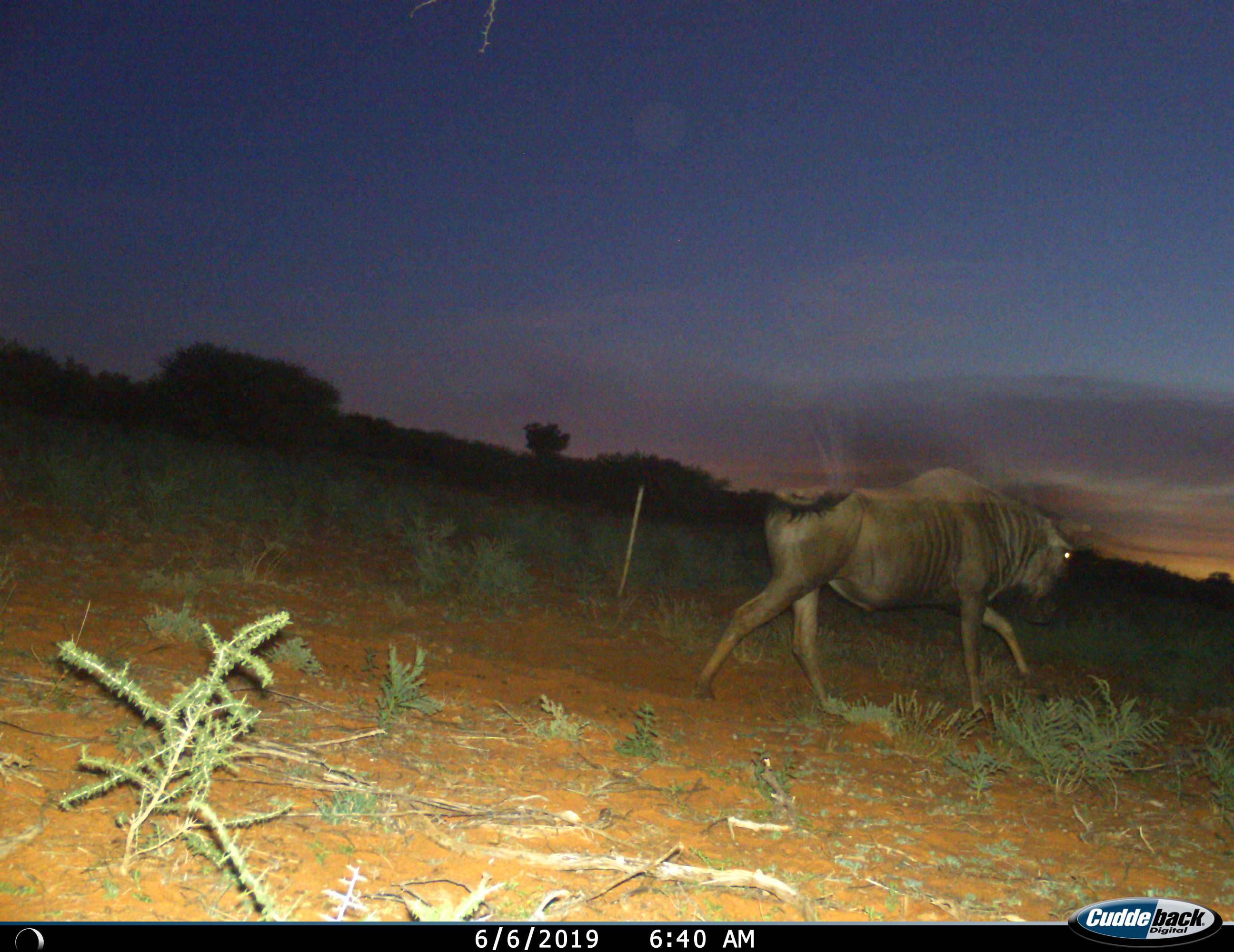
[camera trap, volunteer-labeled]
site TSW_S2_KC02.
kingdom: Animalia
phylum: Chordata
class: Mammalia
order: Artiodactyla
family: Bovidae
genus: Connochaetes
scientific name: Connochaetes taurinus taurinus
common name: blue wildebeest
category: wildebeestblue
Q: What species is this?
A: Wildebeestblue (blue wildebeest) (Connochaetes taurinus taurinus).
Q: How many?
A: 1.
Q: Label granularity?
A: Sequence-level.